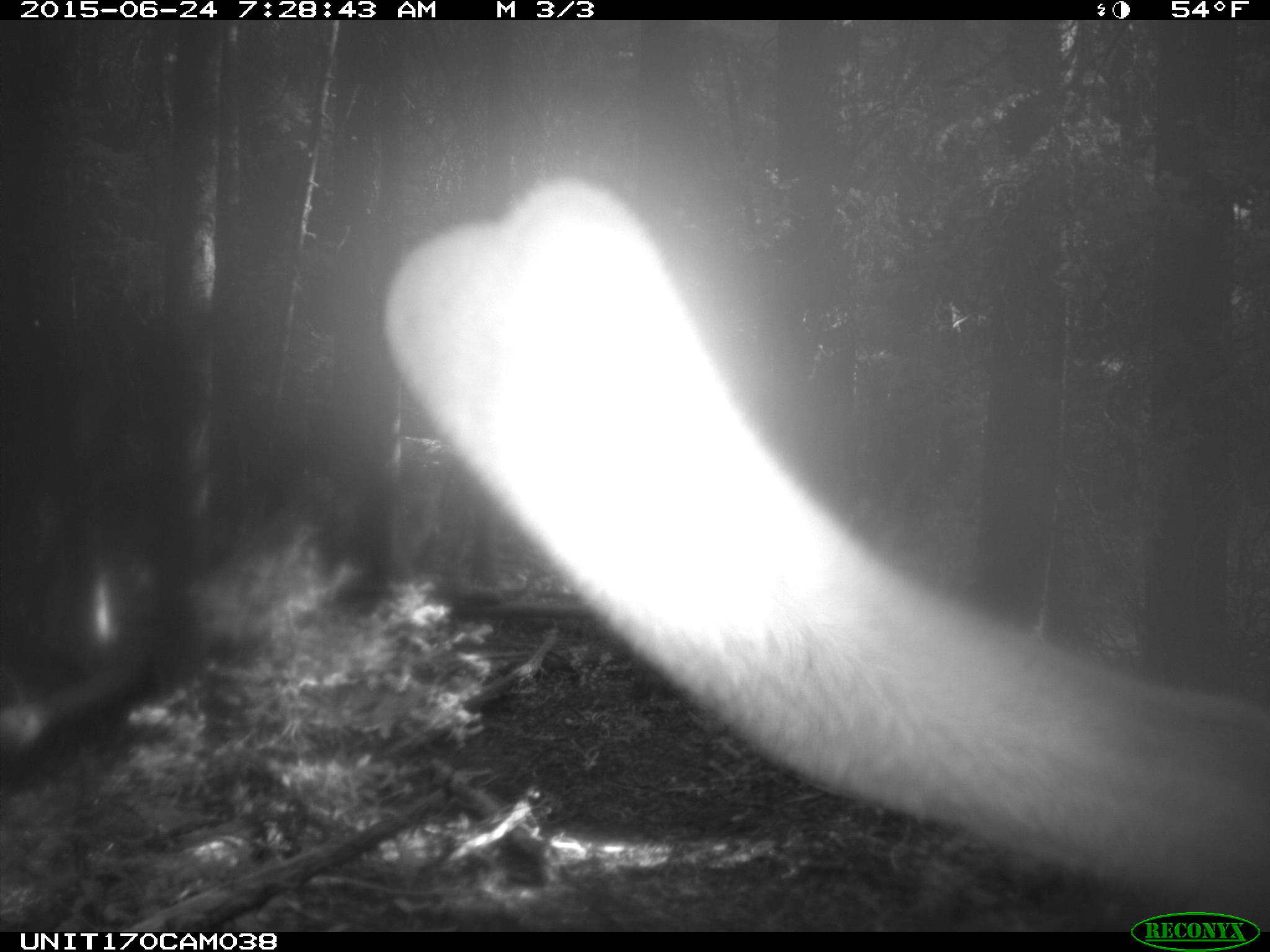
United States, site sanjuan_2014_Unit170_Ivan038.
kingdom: Animalia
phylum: Chordata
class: Mammalia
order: Artiodactyla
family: Cervidae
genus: Cervus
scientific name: Cervus elaphus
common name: red deer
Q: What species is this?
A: Cervus elaphus (red deer).